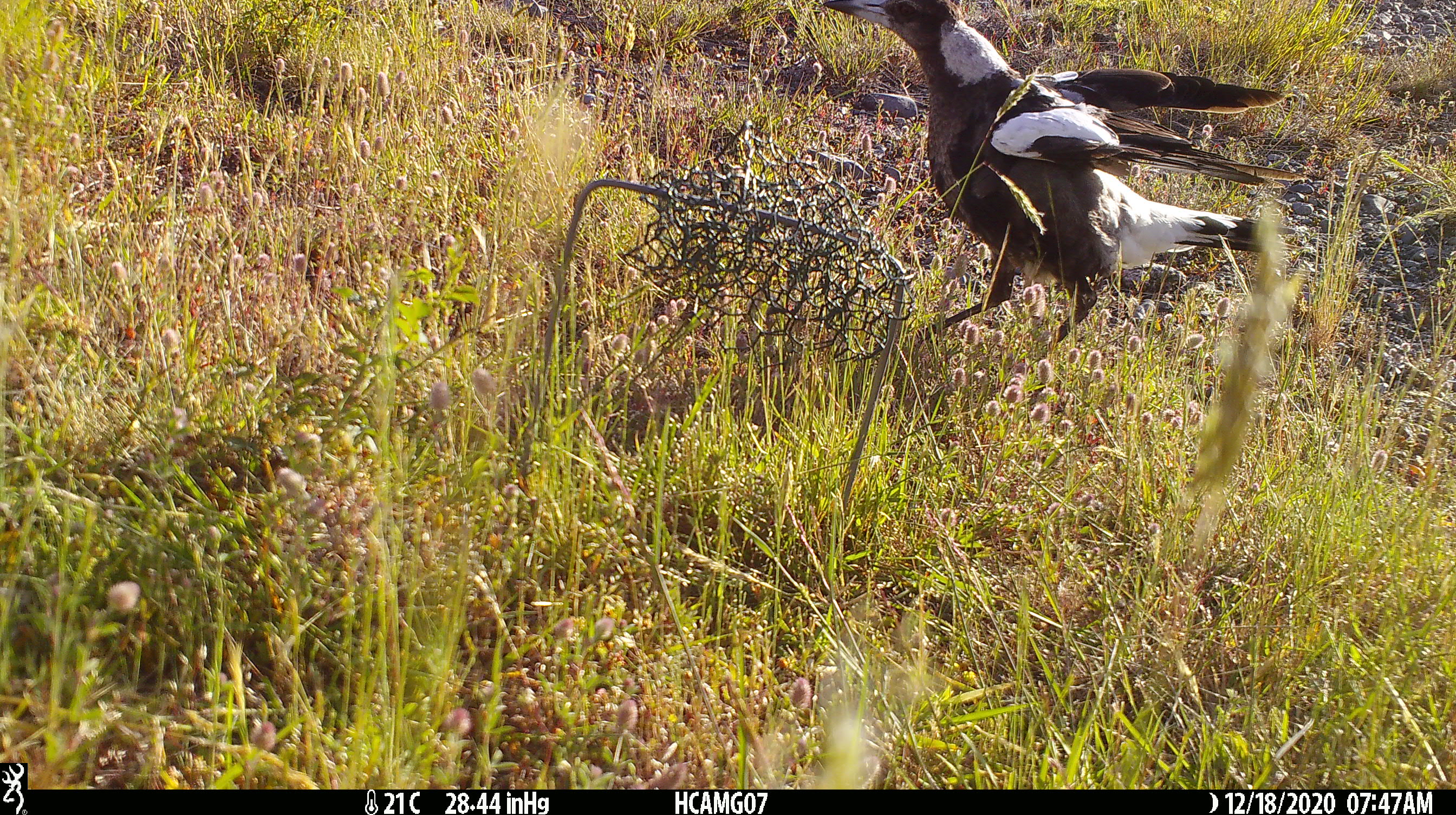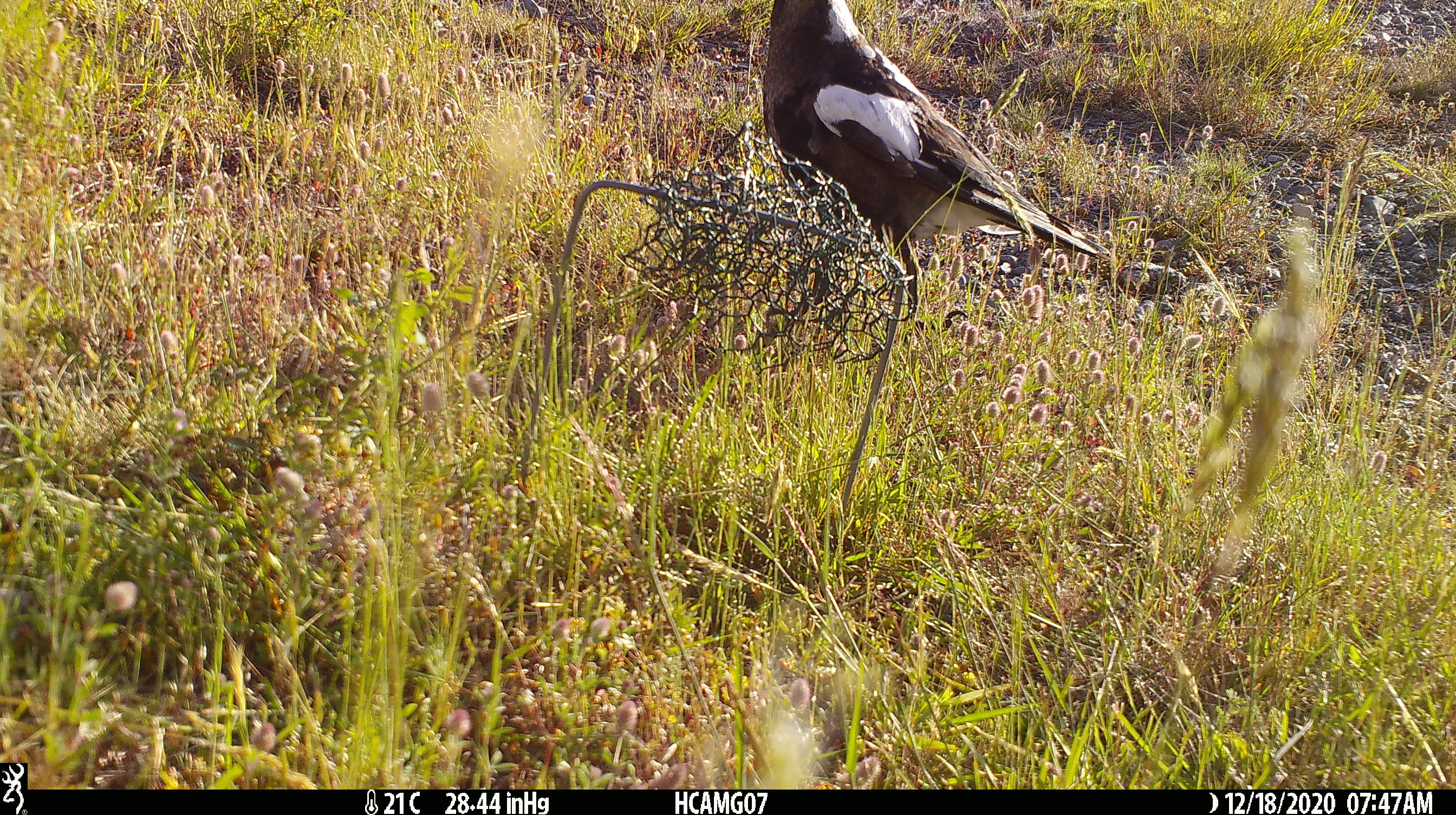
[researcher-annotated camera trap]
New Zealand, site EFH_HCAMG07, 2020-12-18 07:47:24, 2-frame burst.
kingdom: Animalia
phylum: Chordata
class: Aves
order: Passeriformes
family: Artamidae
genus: Gymnorhina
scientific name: Gymnorhina tibicen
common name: australian magpie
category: magpie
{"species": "magpie (australian magpie) (Gymnorhina tibicen)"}